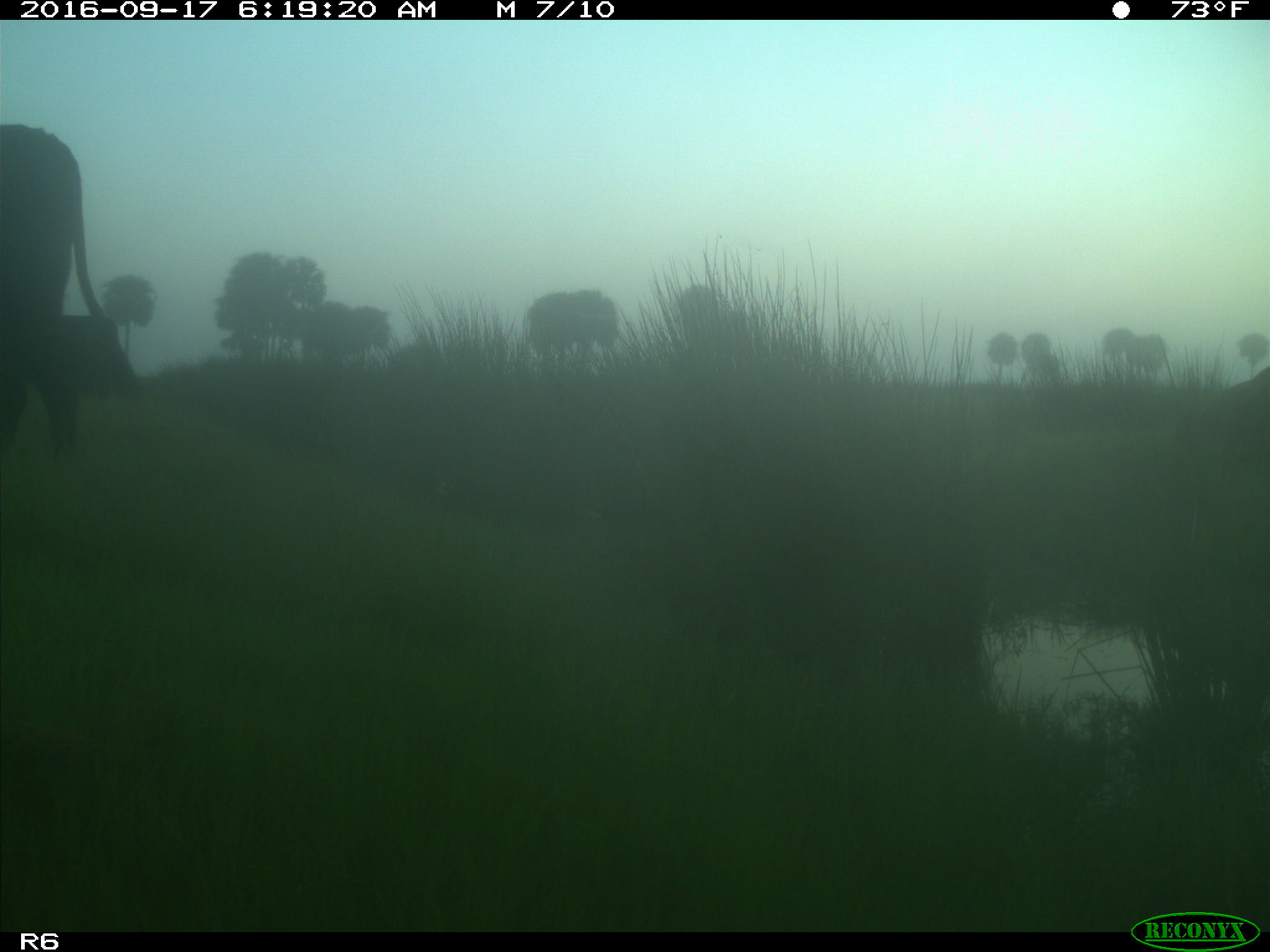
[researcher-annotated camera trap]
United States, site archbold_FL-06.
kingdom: Animalia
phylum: Chordata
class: Mammalia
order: Artiodactyla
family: Bovidae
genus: Bos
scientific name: Bos taurus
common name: domestic cow